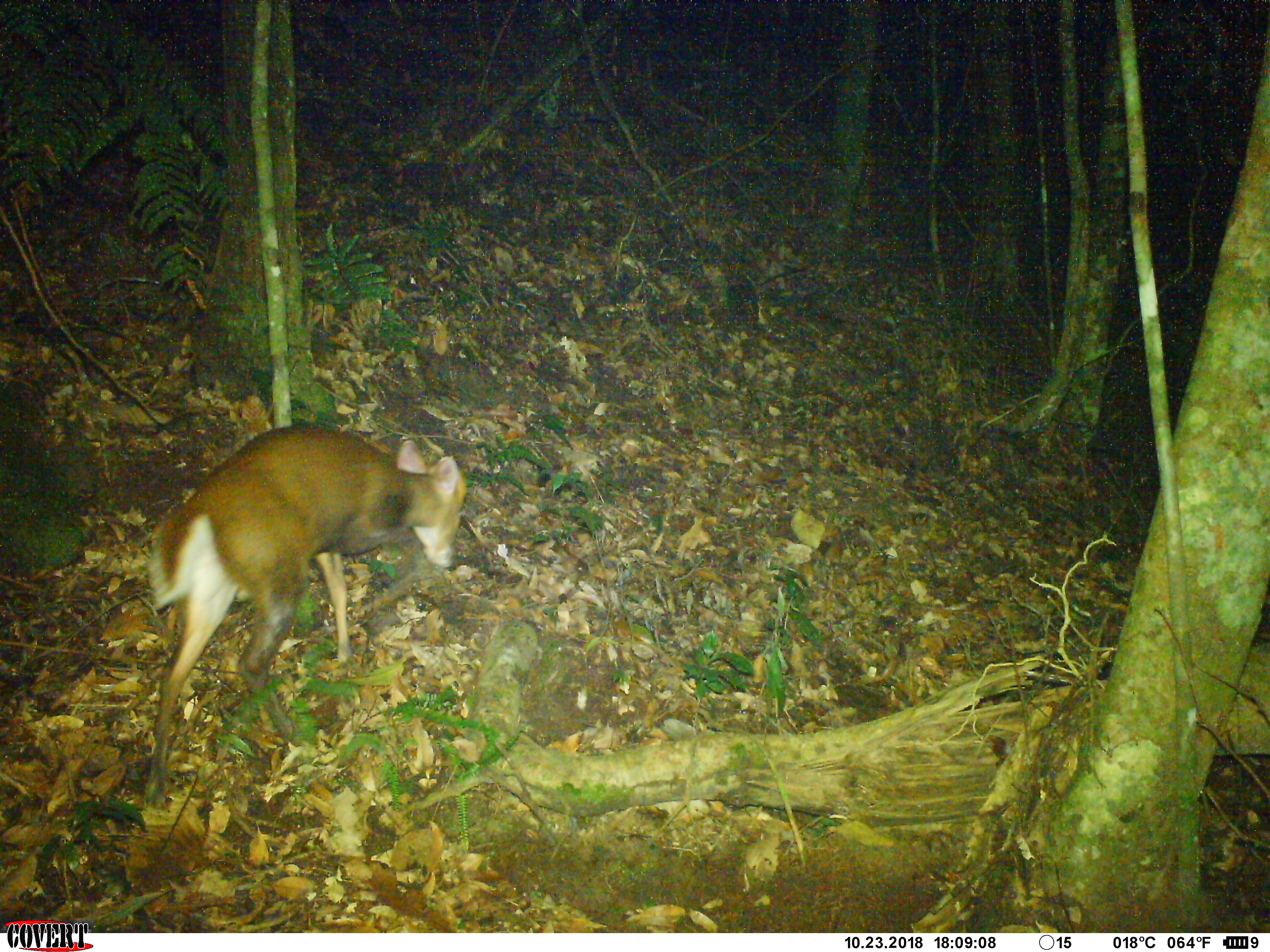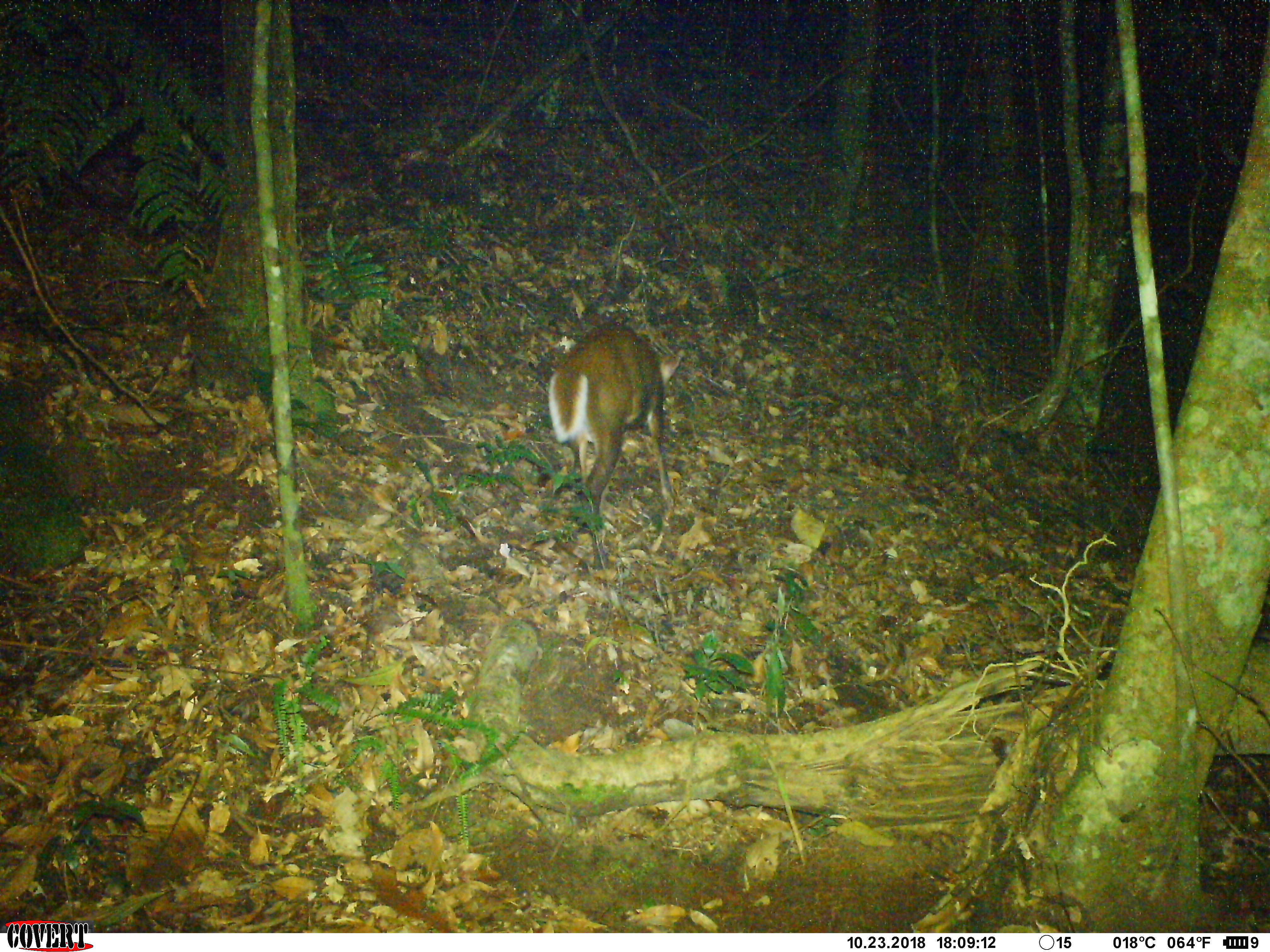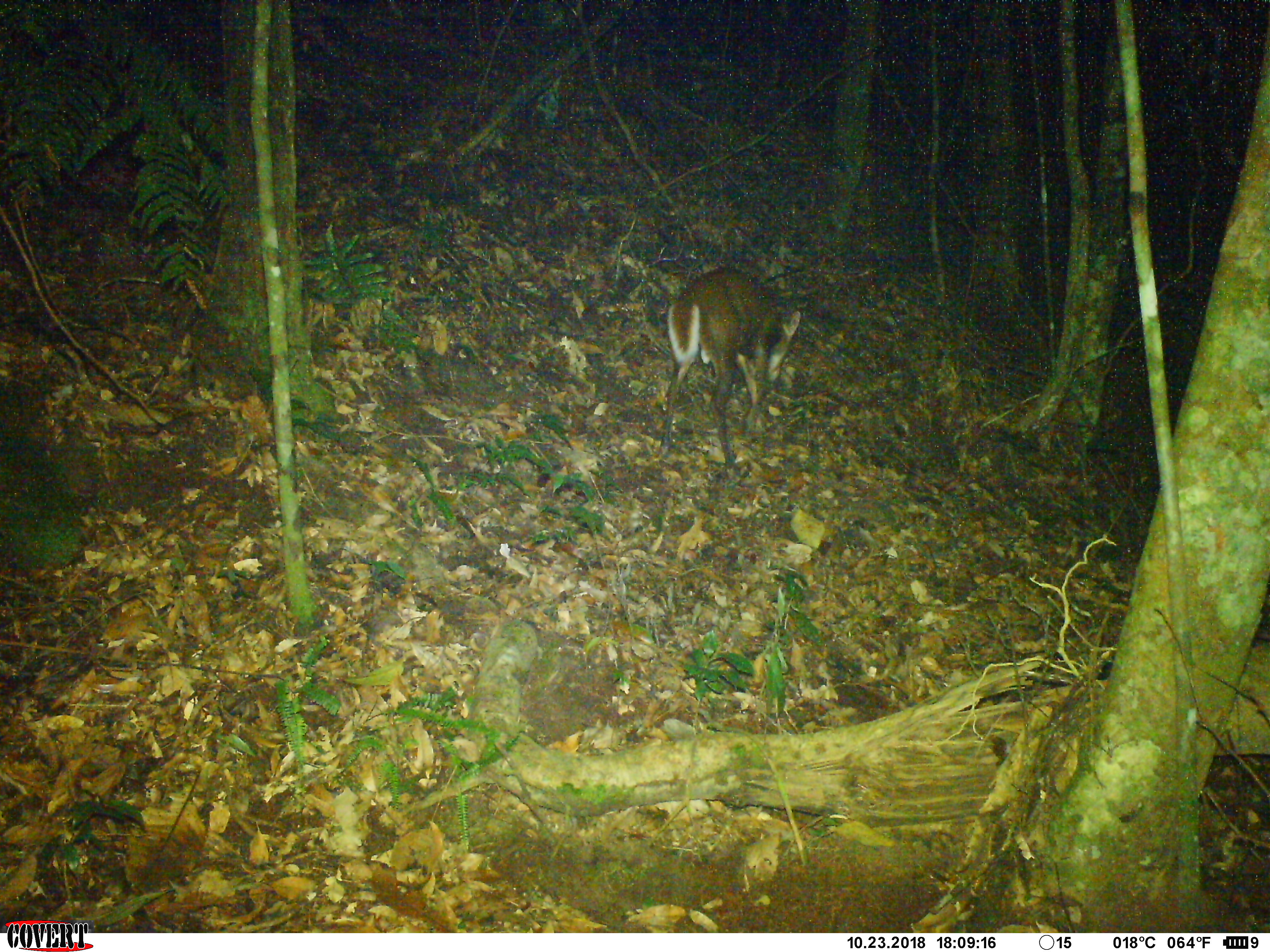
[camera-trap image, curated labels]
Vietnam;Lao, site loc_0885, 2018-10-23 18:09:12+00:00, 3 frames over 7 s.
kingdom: Animalia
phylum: Chordata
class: Mammalia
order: Artiodactyla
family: Cervidae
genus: Muntiacus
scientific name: Muntiacus rooseveltorum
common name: roosevelt's muntjac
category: roosevelts muntjac group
Roosevelts muntjac group (roosevelt's muntjac) (Muntiacus rooseveltorum). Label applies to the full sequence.